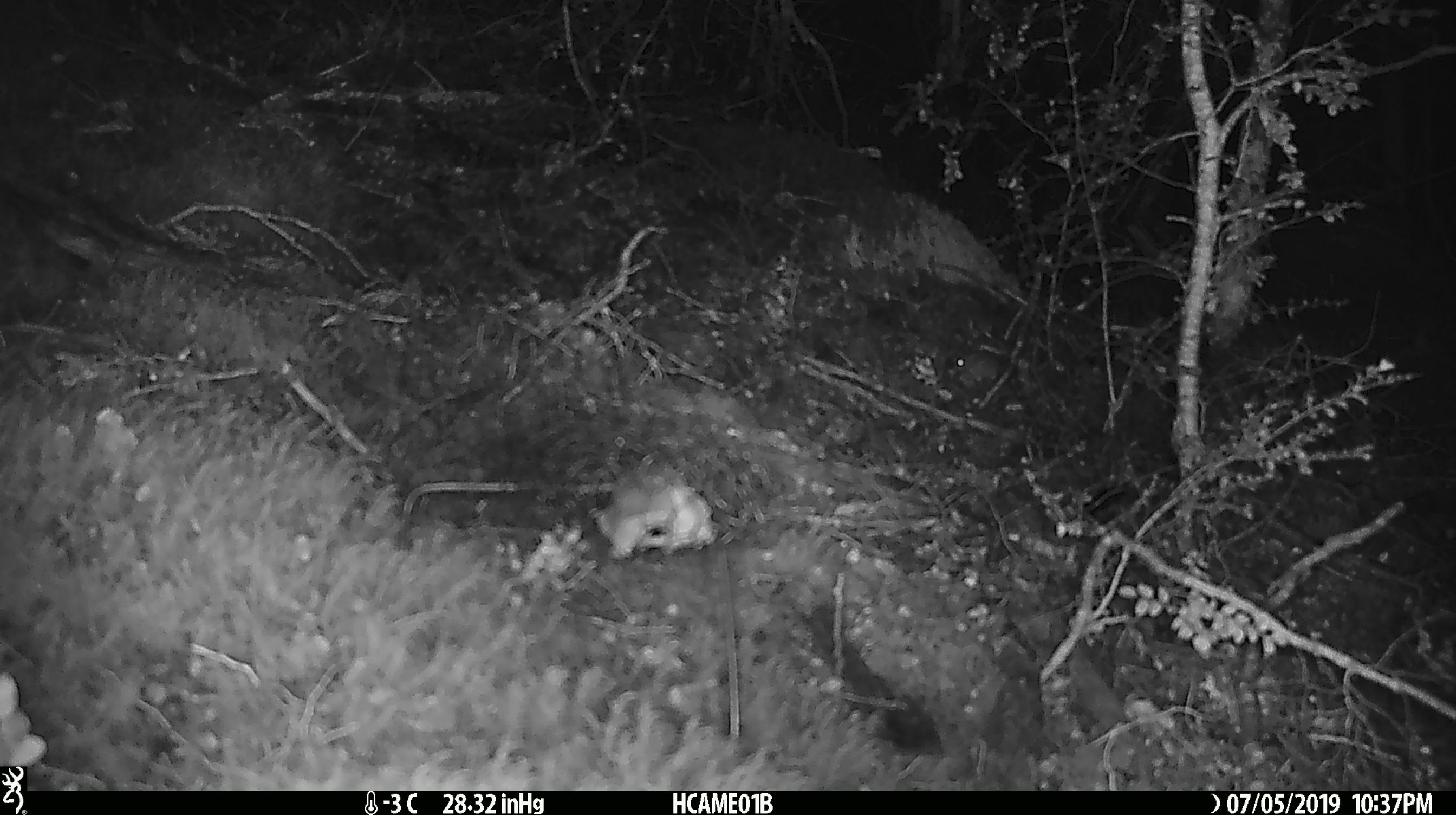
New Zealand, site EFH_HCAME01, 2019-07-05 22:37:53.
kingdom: Animalia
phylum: Chordata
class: Mammalia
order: Rodentia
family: Muridae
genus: Mus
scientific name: Mus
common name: mouse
Mouse (Mus).